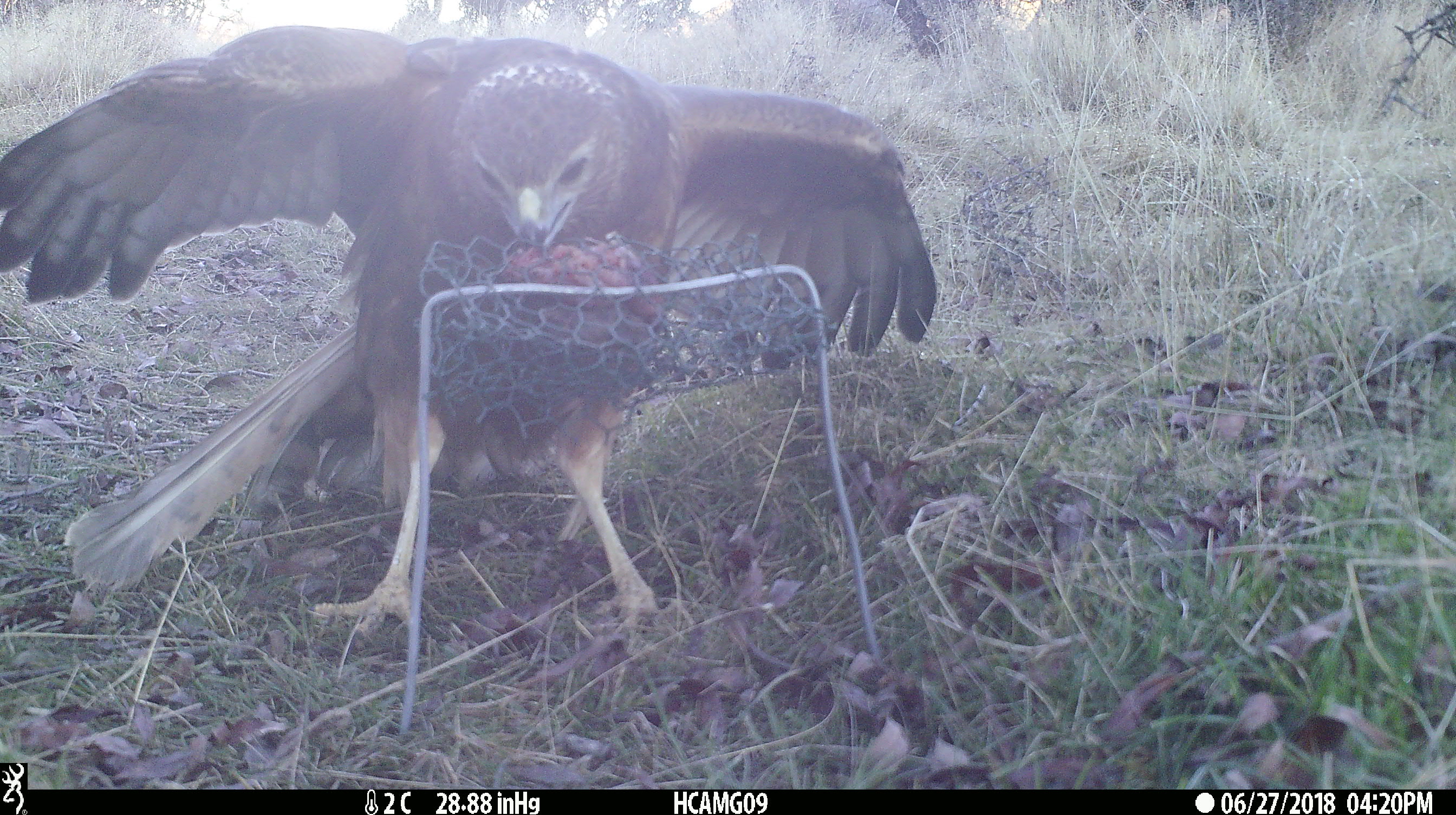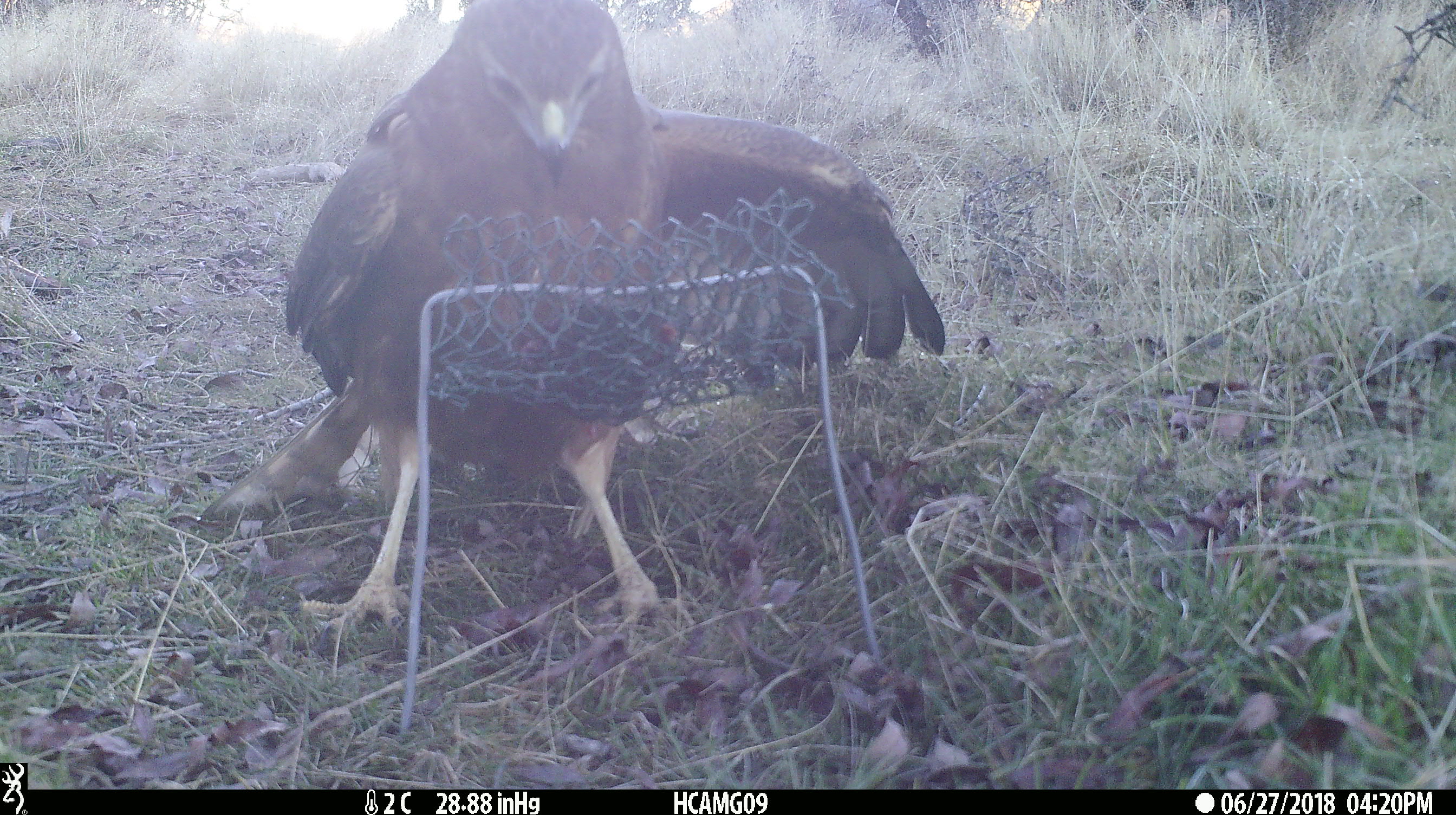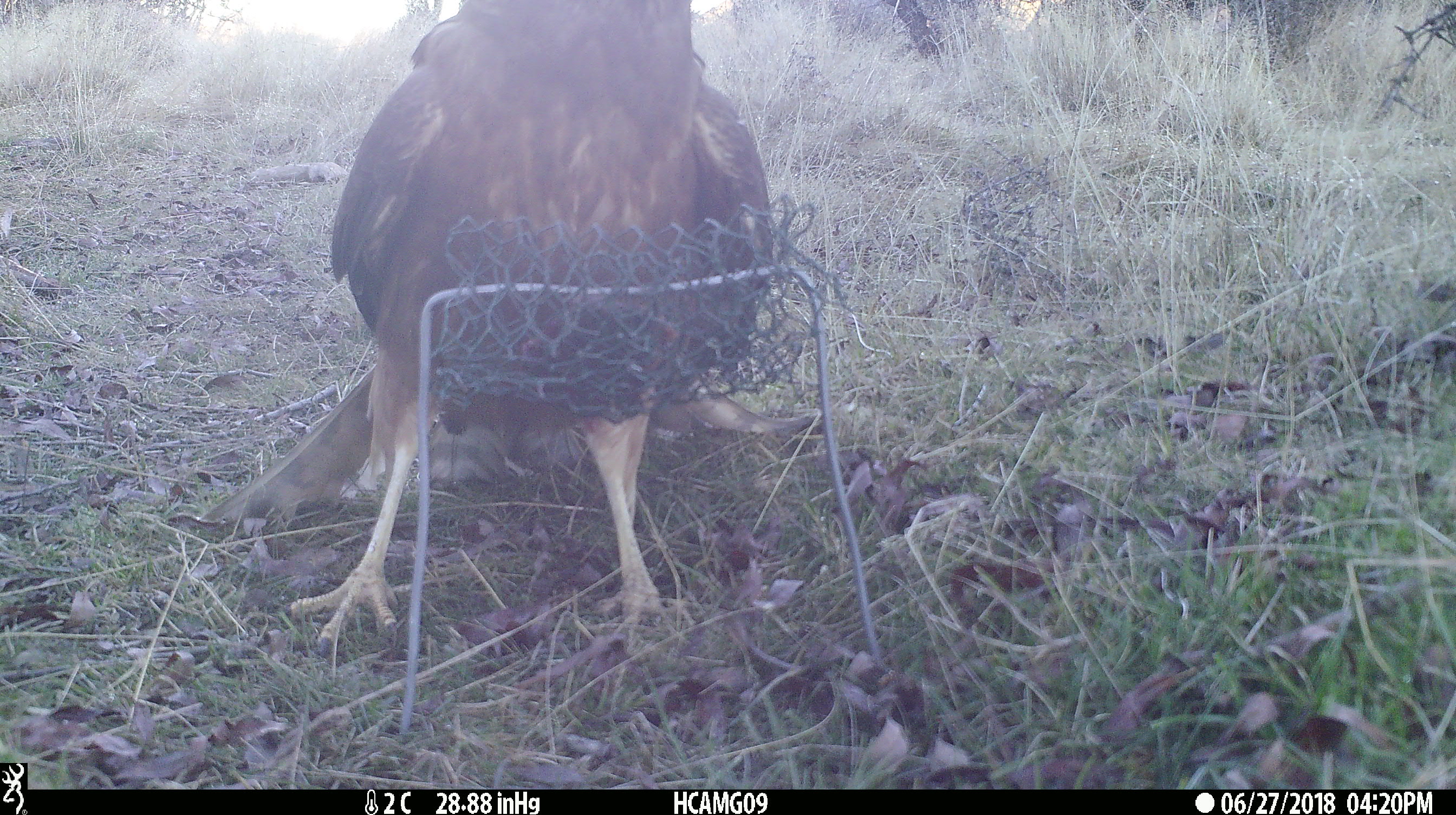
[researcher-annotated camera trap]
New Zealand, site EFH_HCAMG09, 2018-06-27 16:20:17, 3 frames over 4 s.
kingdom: Animalia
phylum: Chordata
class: Aves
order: Accipitriformes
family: Accipitridae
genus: Circus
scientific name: Circus approximans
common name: swamp harrier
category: harrier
Harrier (swamp harrier) (Circus approximans).